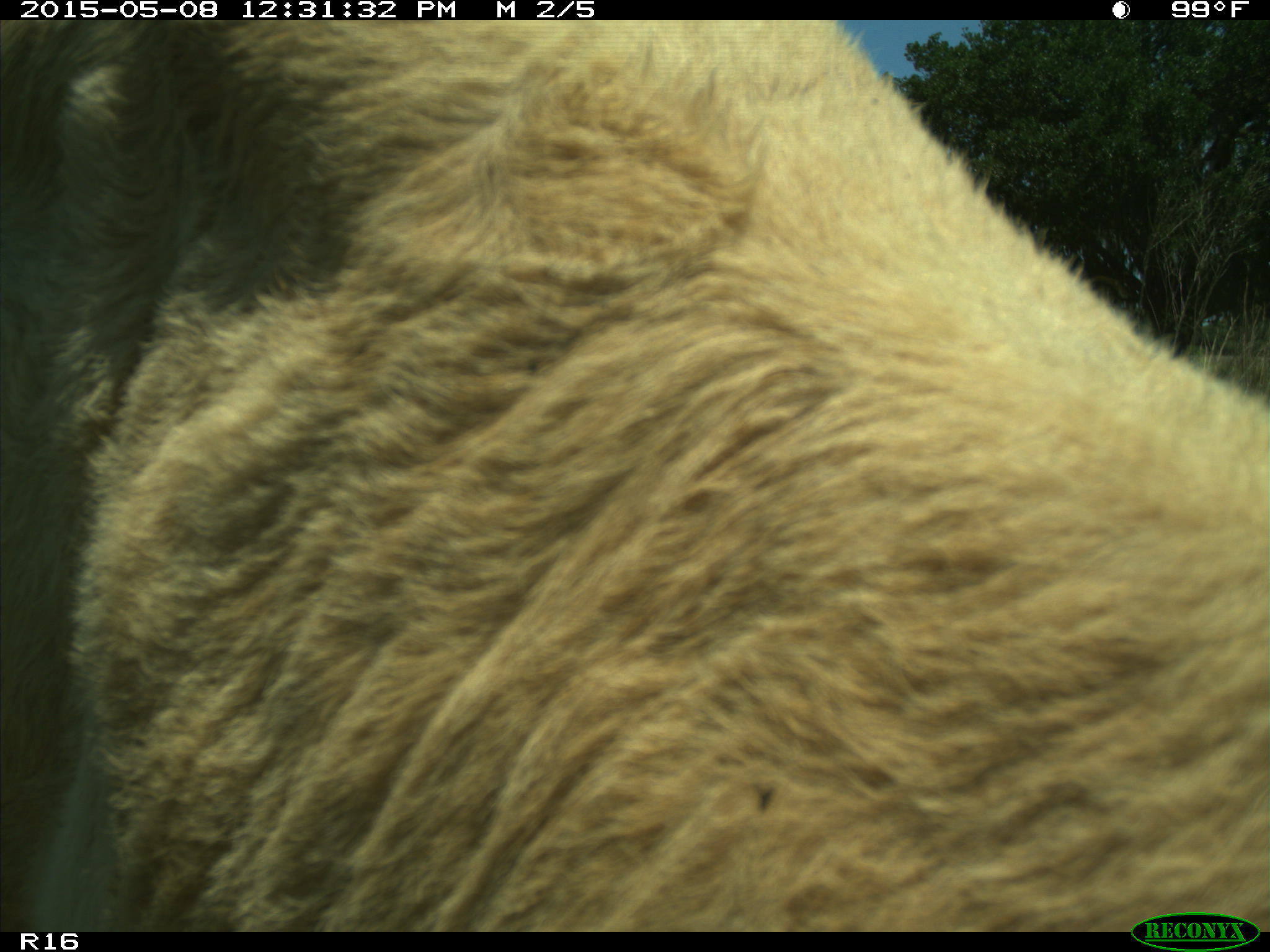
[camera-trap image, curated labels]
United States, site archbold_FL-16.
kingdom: Animalia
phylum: Chordata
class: Mammalia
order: Artiodactyla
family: Bovidae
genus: Bos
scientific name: Bos taurus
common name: domestic cow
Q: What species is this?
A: Bos taurus (domestic cow).